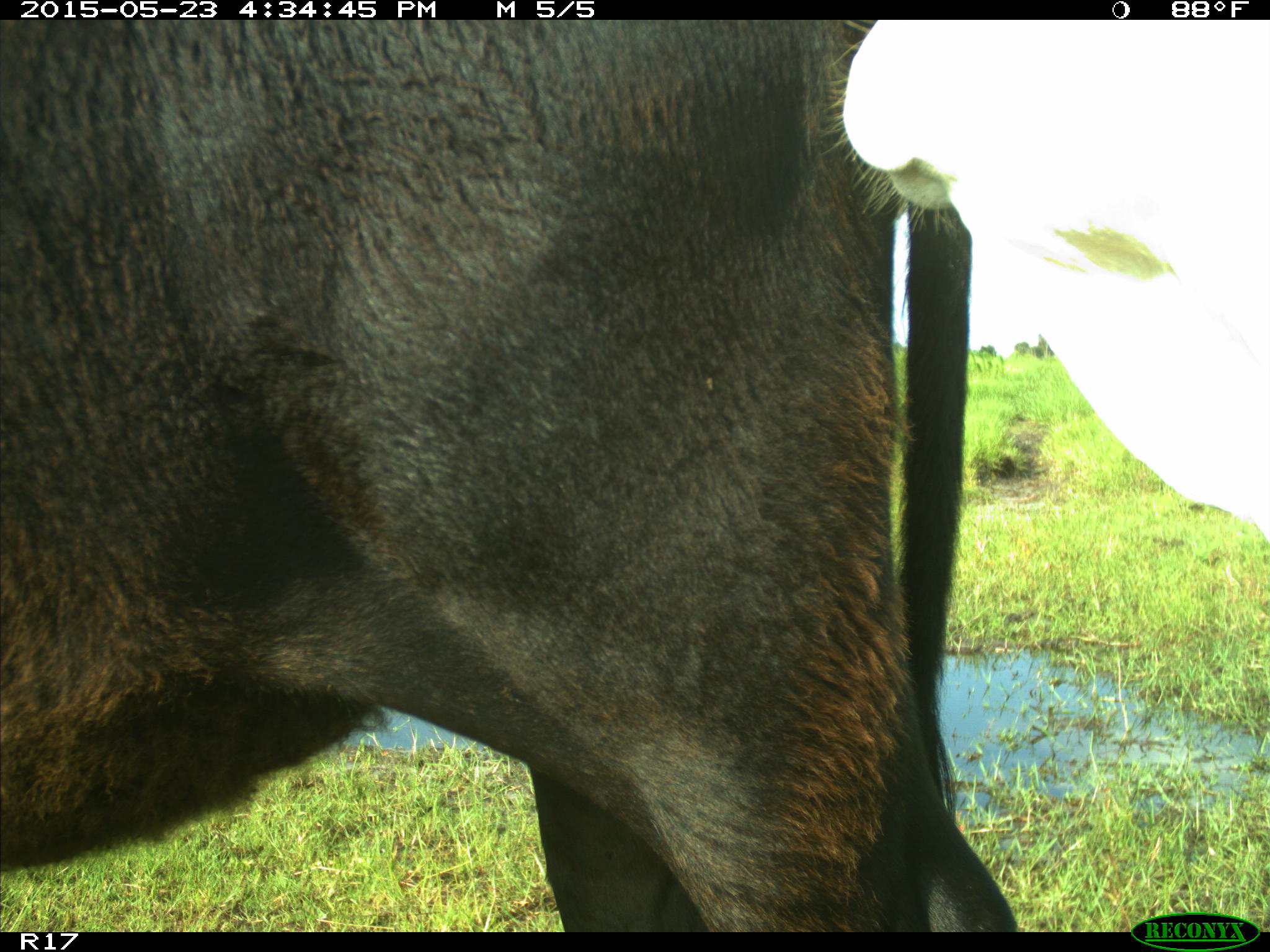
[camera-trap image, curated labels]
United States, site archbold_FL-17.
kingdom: Animalia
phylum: Chordata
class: Mammalia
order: Artiodactyla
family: Bovidae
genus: Bos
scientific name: Bos taurus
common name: domestic cow